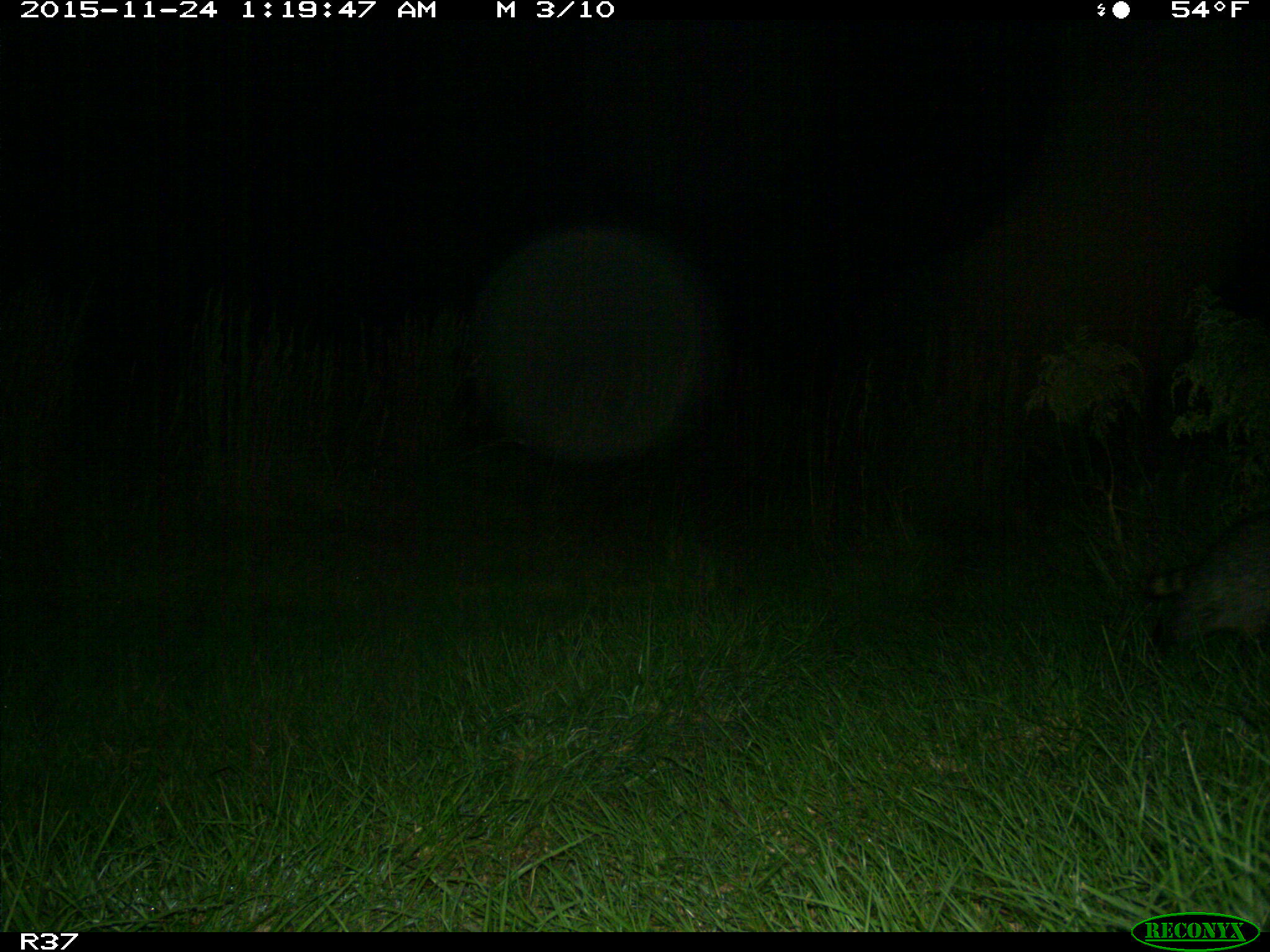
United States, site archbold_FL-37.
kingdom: Animalia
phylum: Chordata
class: Mammalia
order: Carnivora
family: Procyonidae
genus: Procyon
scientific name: Procyon lotor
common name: common raccoon